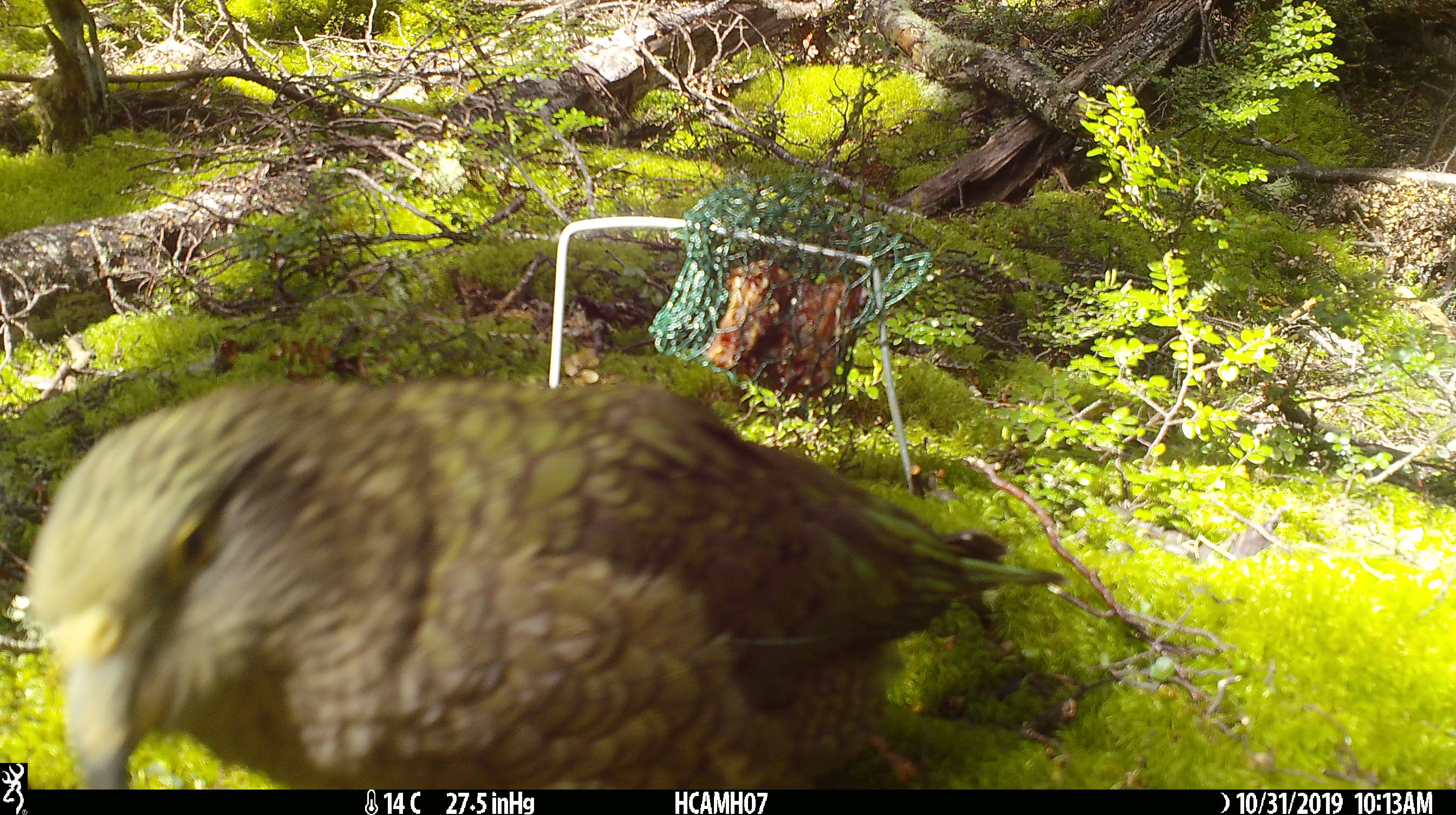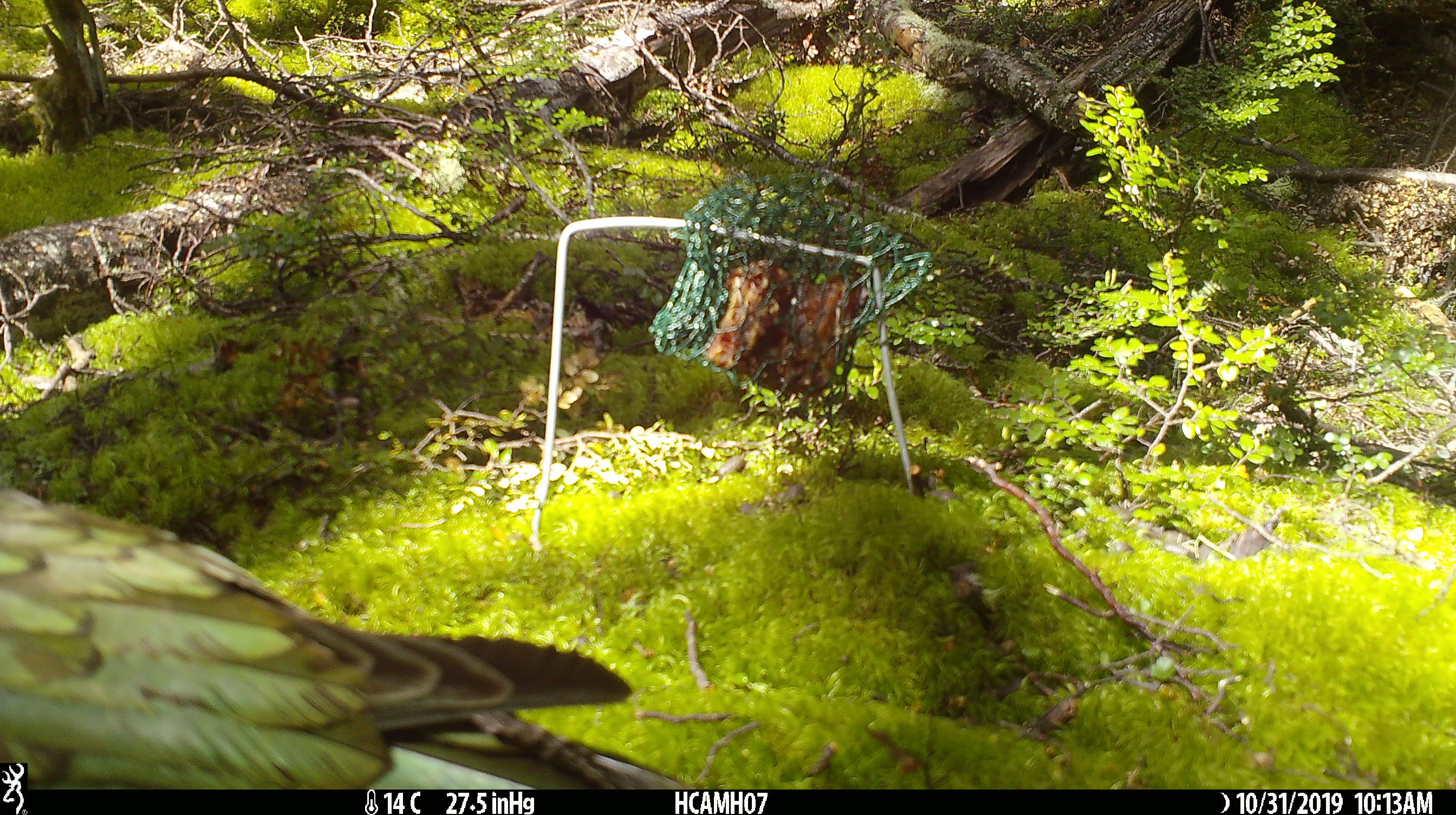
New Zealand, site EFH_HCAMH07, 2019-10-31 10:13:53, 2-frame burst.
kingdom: Animalia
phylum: Chordata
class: Aves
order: Psittaciformes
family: Strigopidae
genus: Nestor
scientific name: Nestor notabilis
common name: kea